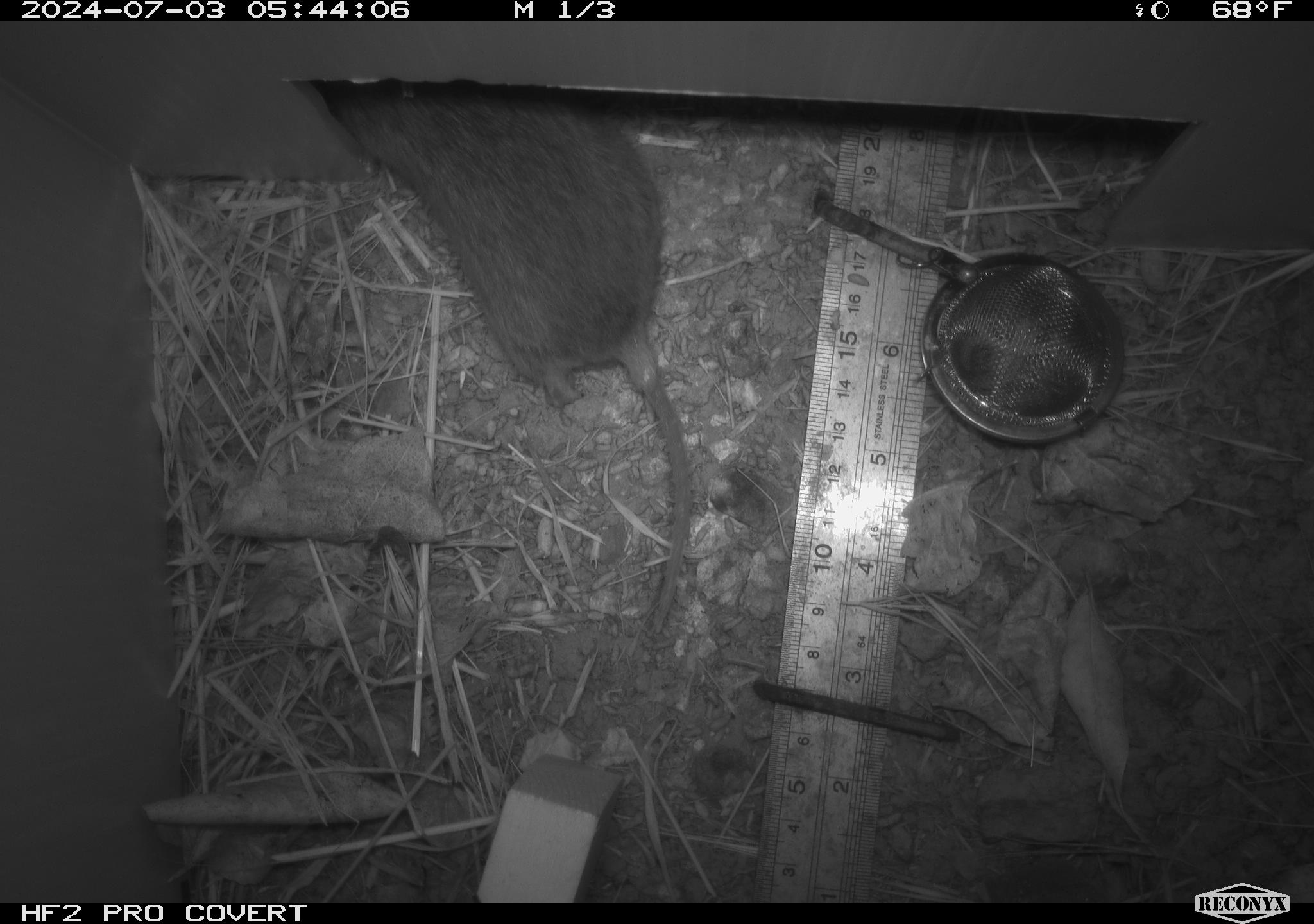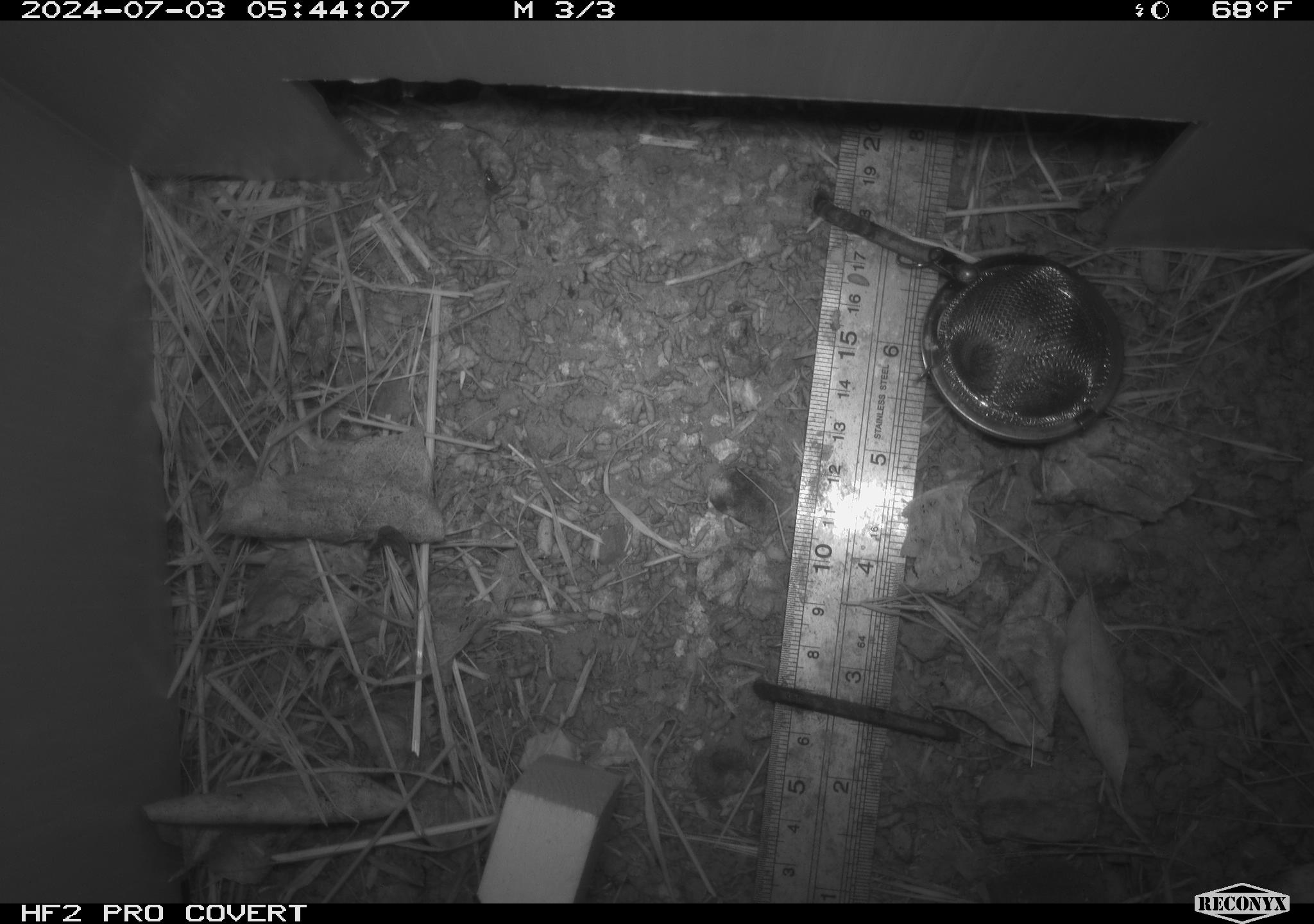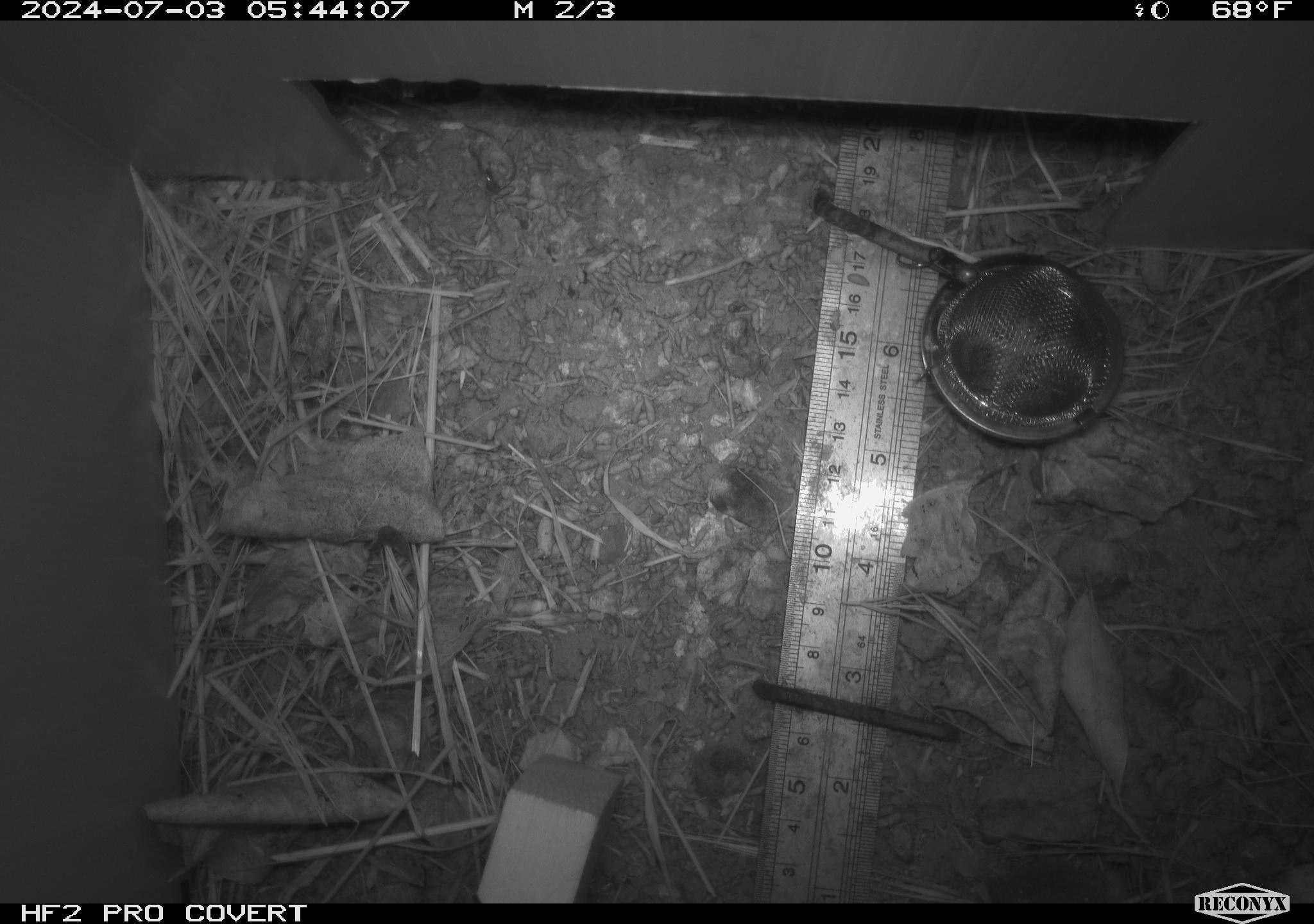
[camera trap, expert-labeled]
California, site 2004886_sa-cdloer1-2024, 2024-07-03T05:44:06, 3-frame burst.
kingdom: Animalia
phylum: Chordata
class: Mammalia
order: Rodentia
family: Cricetidae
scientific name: Arvicolinae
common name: voles, lemmings, and muskrats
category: arvicolinae subfamily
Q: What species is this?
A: Arvicolinae subfamily (voles, lemmings, and muskrats) (Arvicolinae).